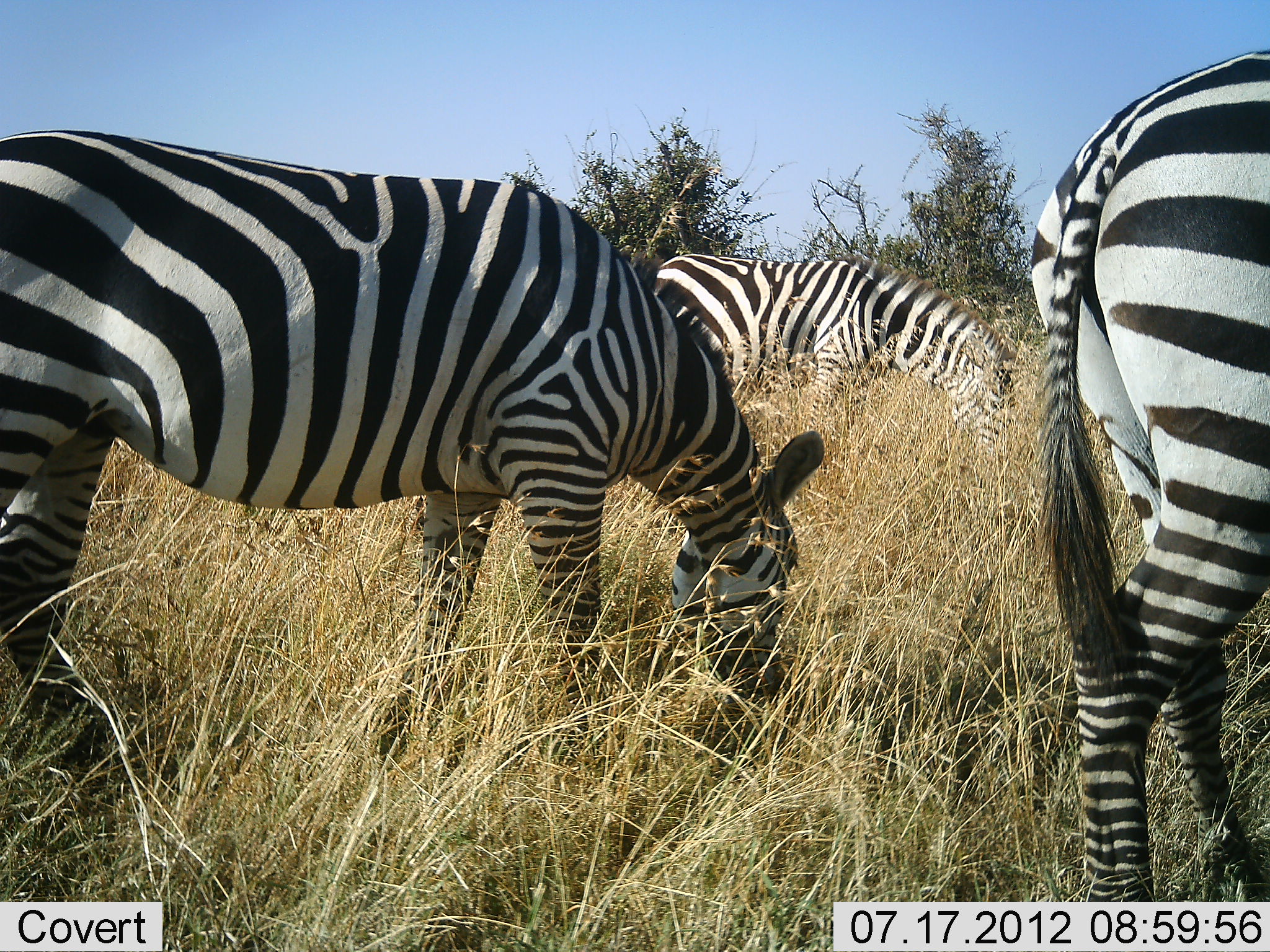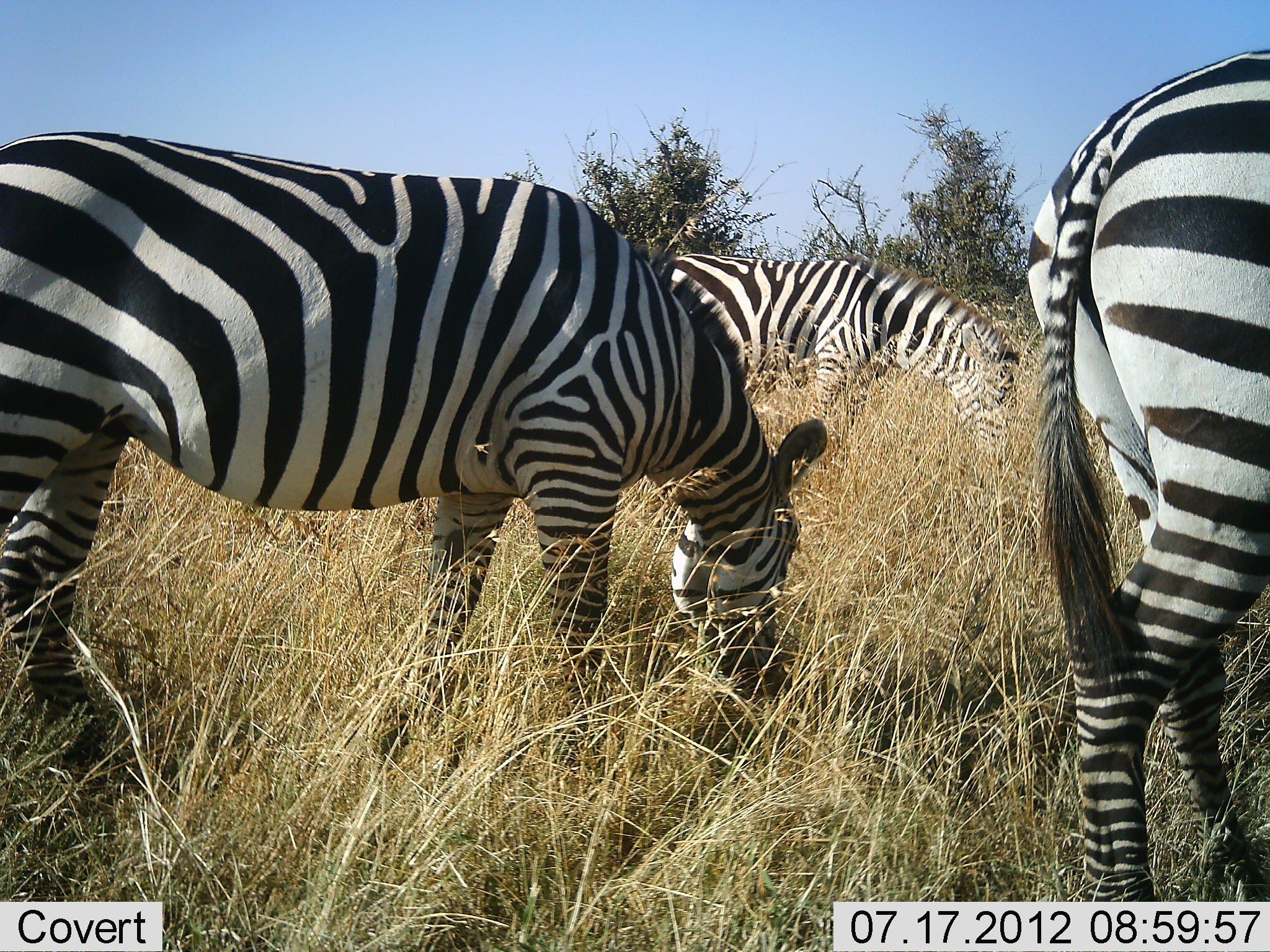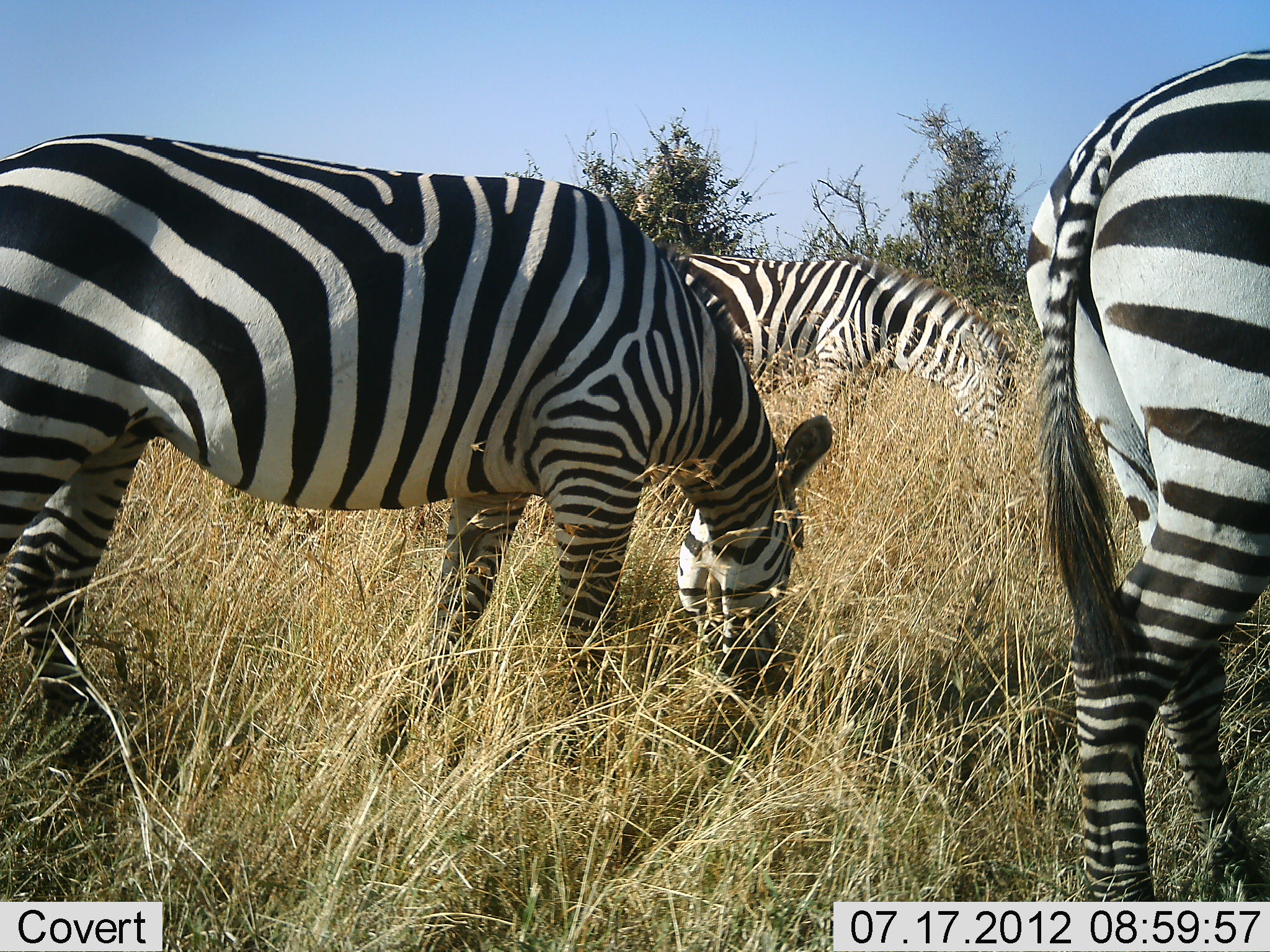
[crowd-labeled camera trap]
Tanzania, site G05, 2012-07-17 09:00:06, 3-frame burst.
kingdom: Animalia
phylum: Chordata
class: Mammalia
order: Perissodactyla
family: Equidae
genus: Equus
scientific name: Equus quagga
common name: plains zebra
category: zebra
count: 3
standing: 30%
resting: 0%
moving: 0%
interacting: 0%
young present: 0%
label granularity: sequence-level